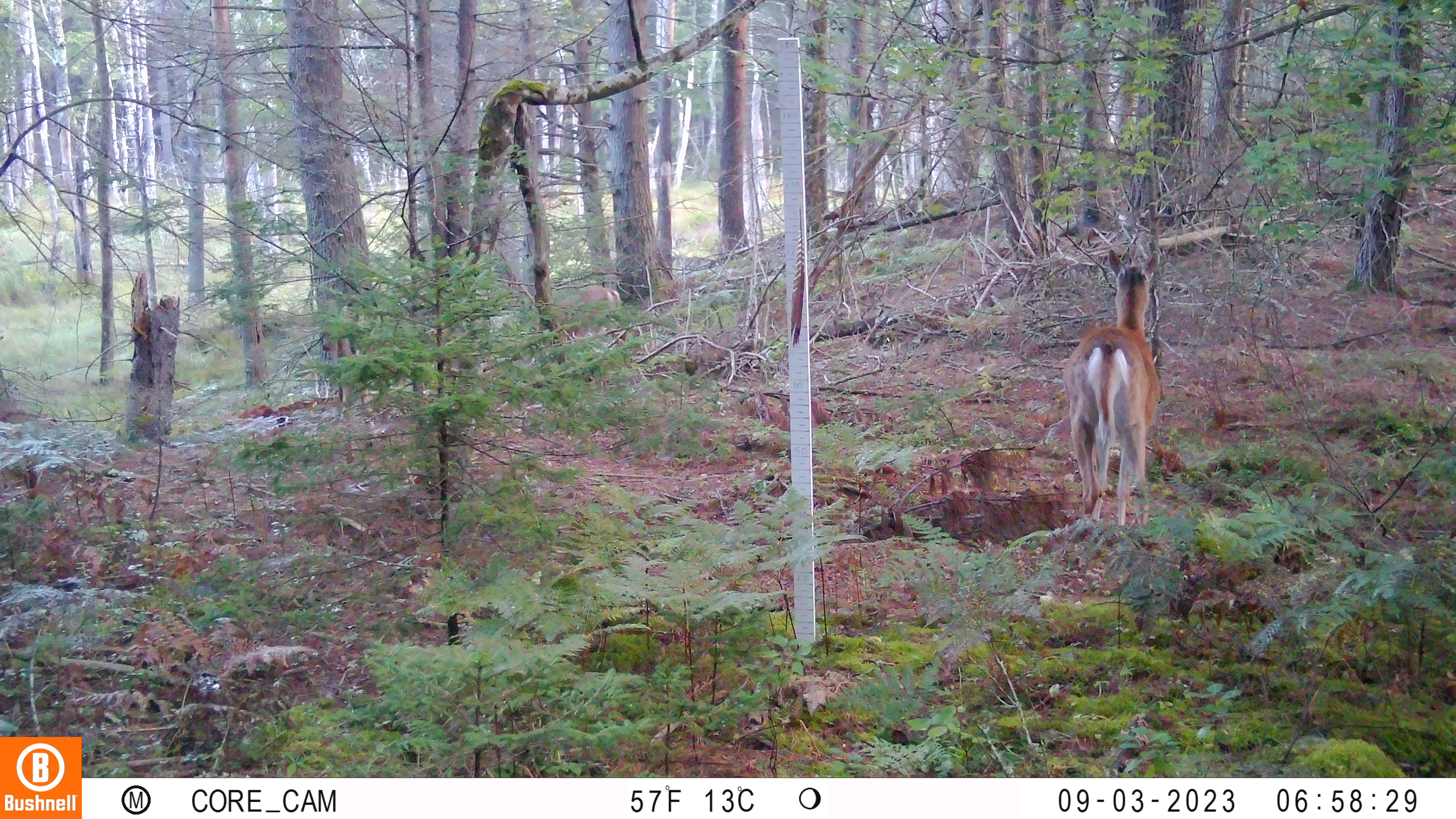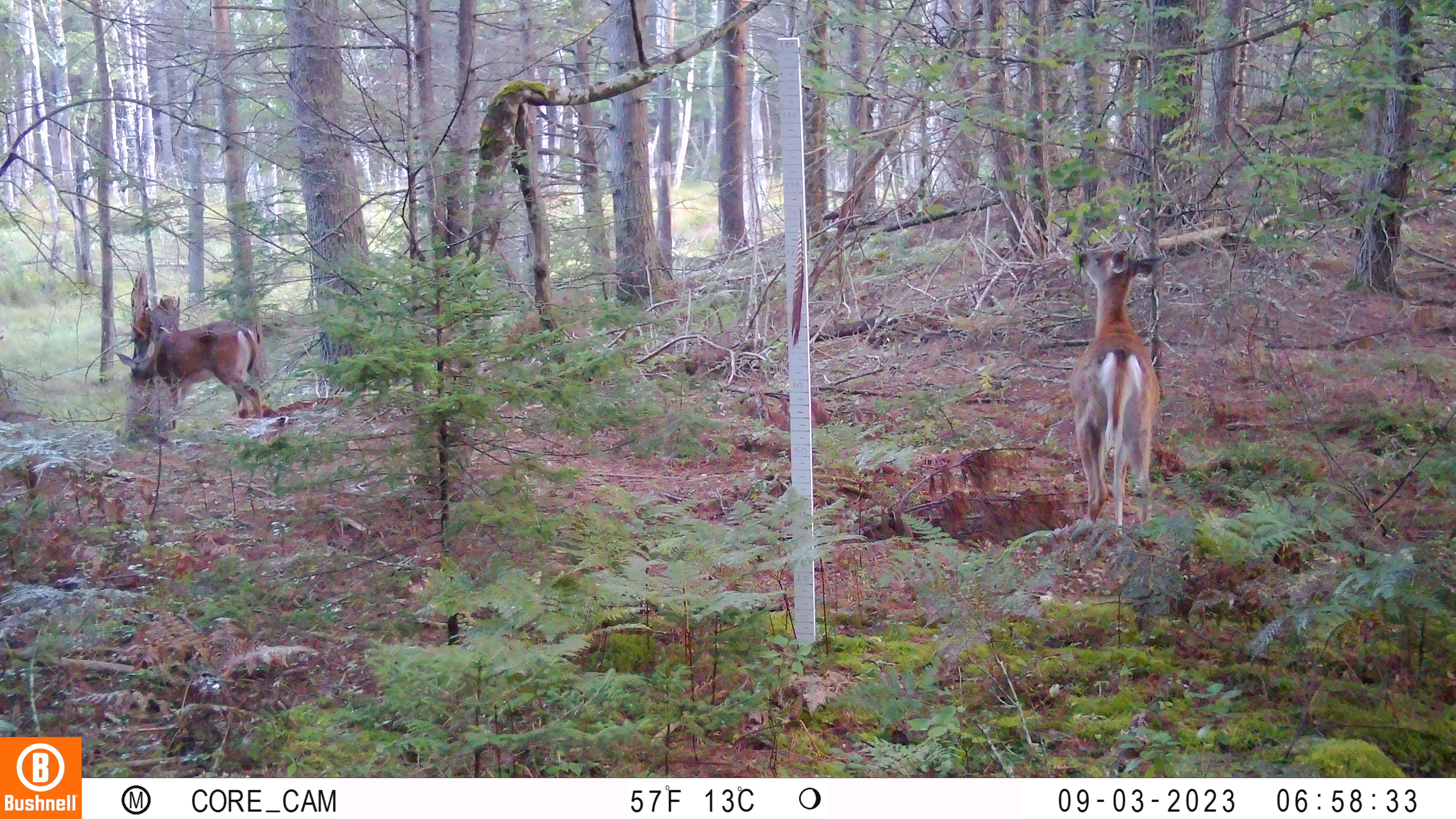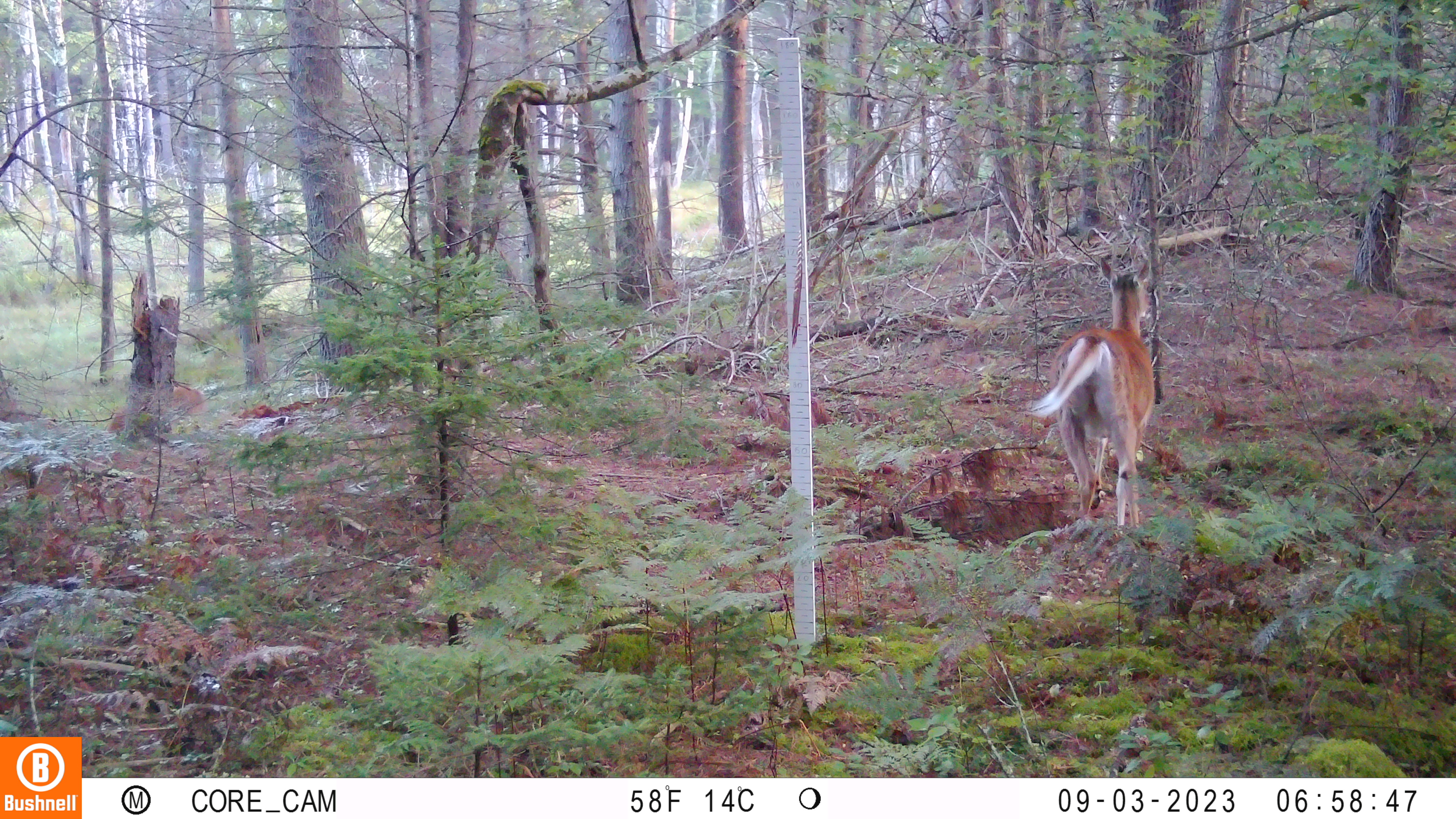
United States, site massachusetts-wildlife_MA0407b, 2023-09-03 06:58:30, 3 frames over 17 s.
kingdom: Animalia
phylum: Chordata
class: Mammalia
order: Artiodactyla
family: Cervidae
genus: Odocoileus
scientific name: Odocoileus virginianus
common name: white-tailed deer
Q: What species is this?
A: White-tailed deer (Odocoileus virginianus).